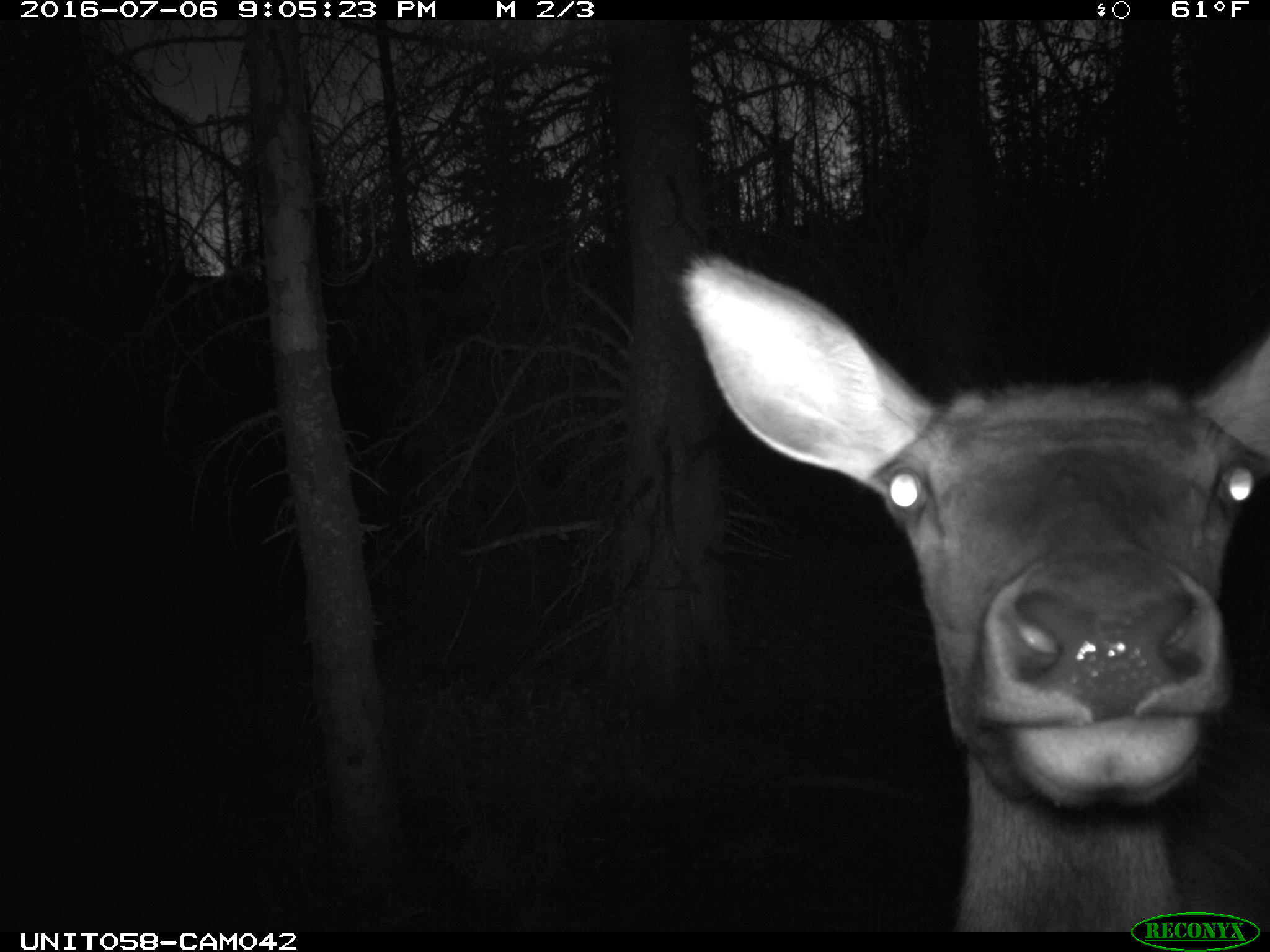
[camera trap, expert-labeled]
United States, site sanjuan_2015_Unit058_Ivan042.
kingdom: Animalia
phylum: Chordata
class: Mammalia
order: Artiodactyla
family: Cervidae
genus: Cervus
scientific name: Cervus elaphus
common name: red deer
Cervus elaphus (red deer).